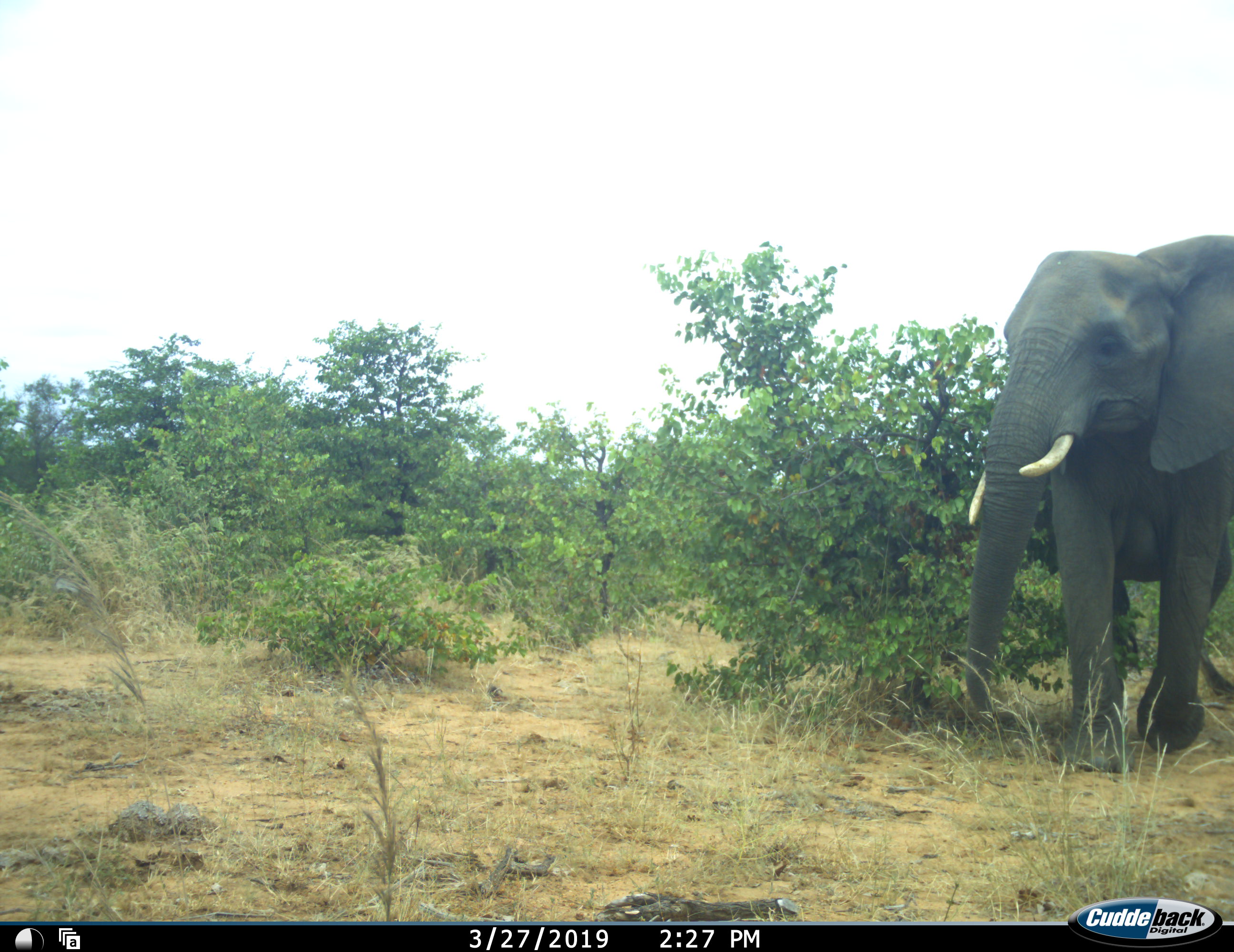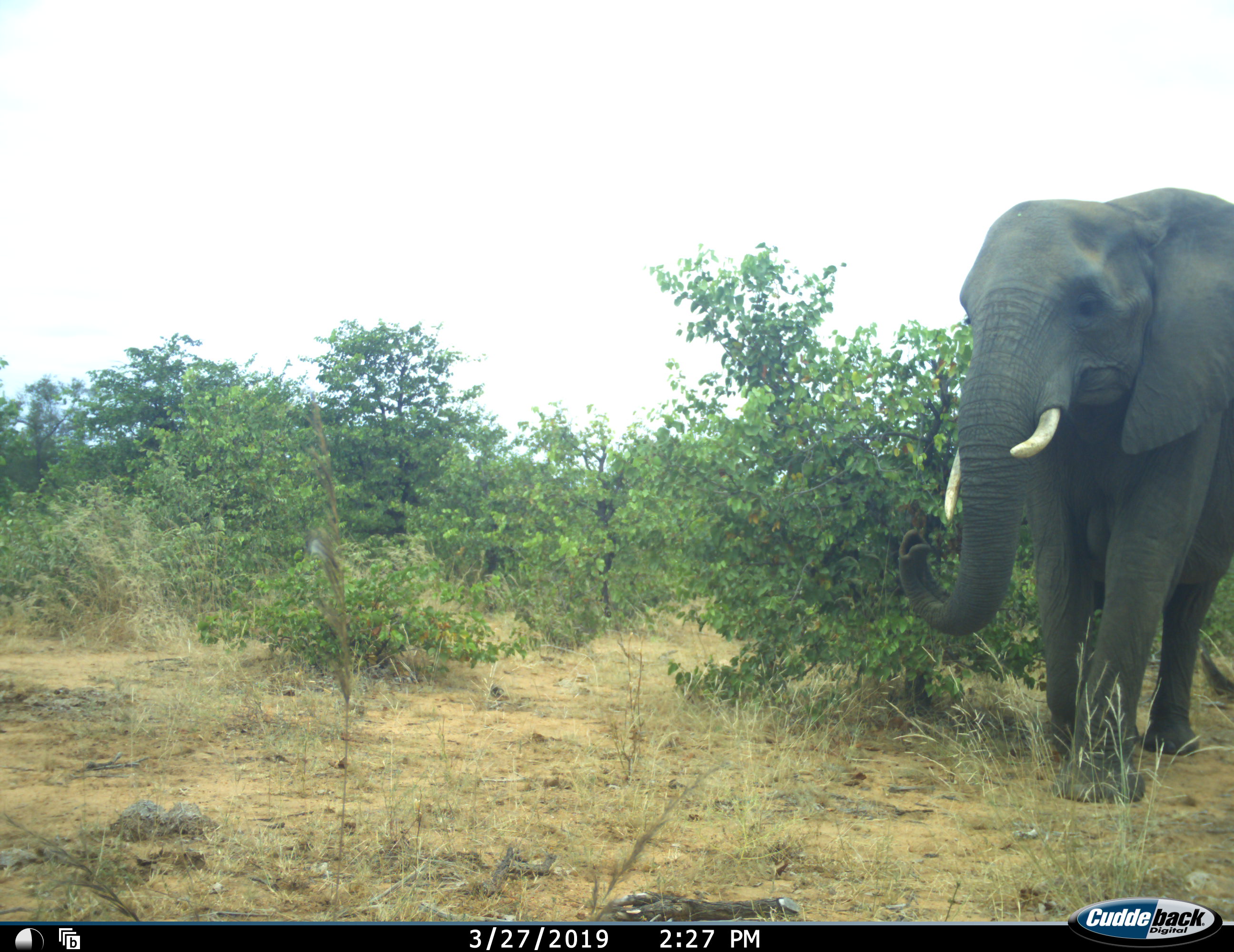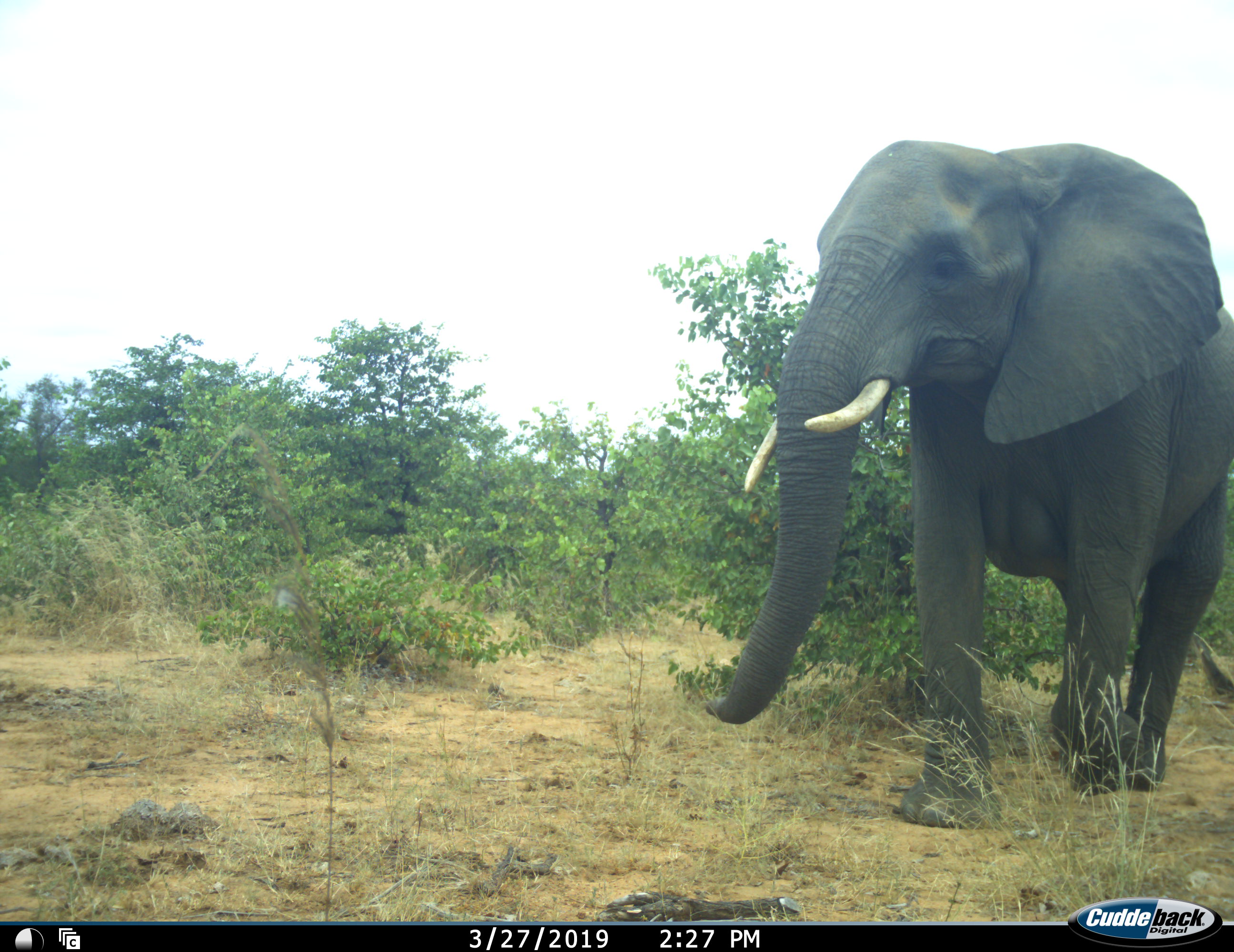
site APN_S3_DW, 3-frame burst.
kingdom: Animalia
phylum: Chordata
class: Mammalia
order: Proboscidea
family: Elephantidae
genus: Loxodonta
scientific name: Loxodonta africana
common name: african bush elephant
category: elephant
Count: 1.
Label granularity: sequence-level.